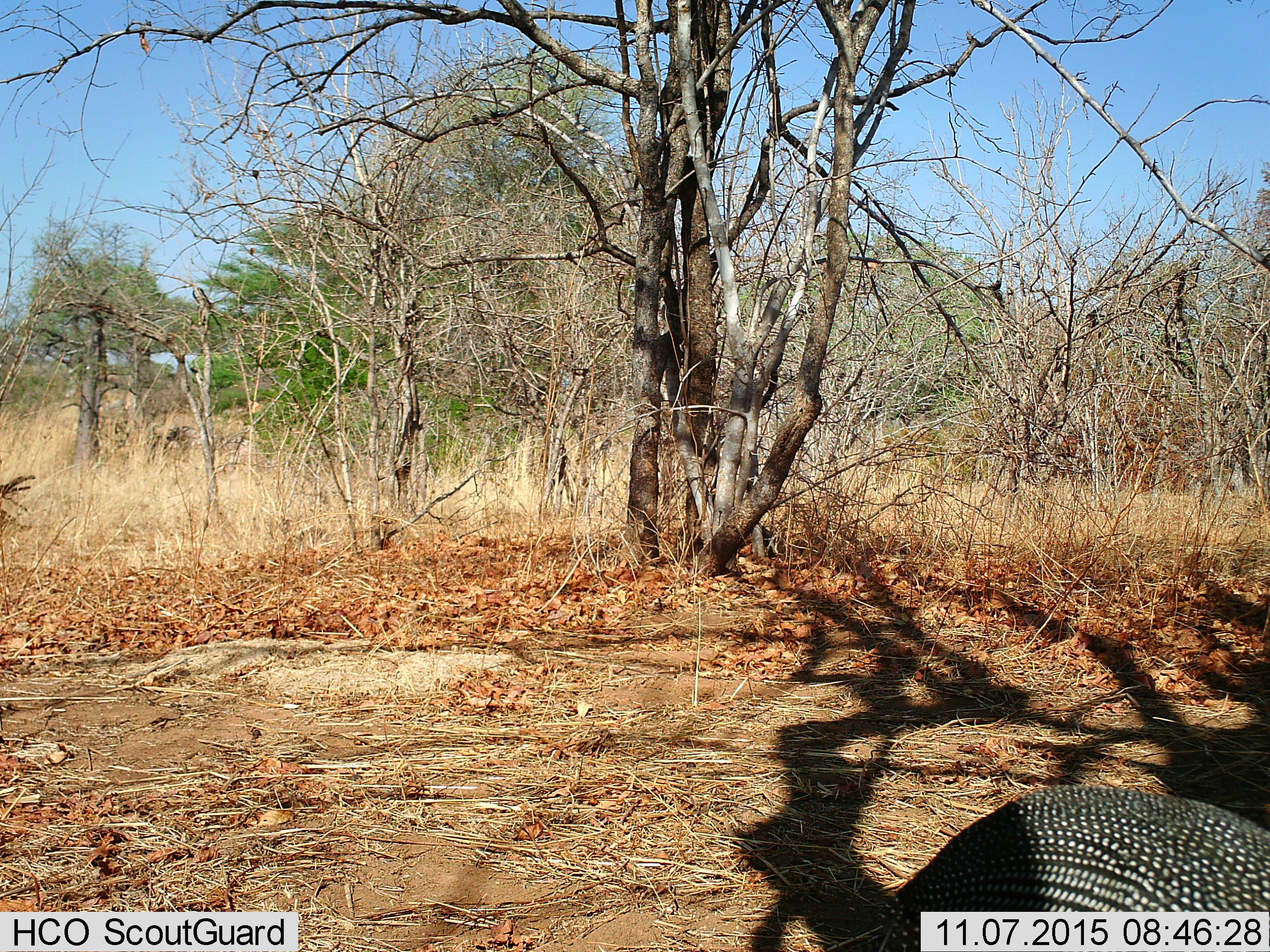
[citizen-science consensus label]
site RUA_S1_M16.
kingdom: Animalia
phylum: Chordata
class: Aves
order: Galliformes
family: Numididae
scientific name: Numididae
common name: guineafowl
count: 1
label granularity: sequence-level